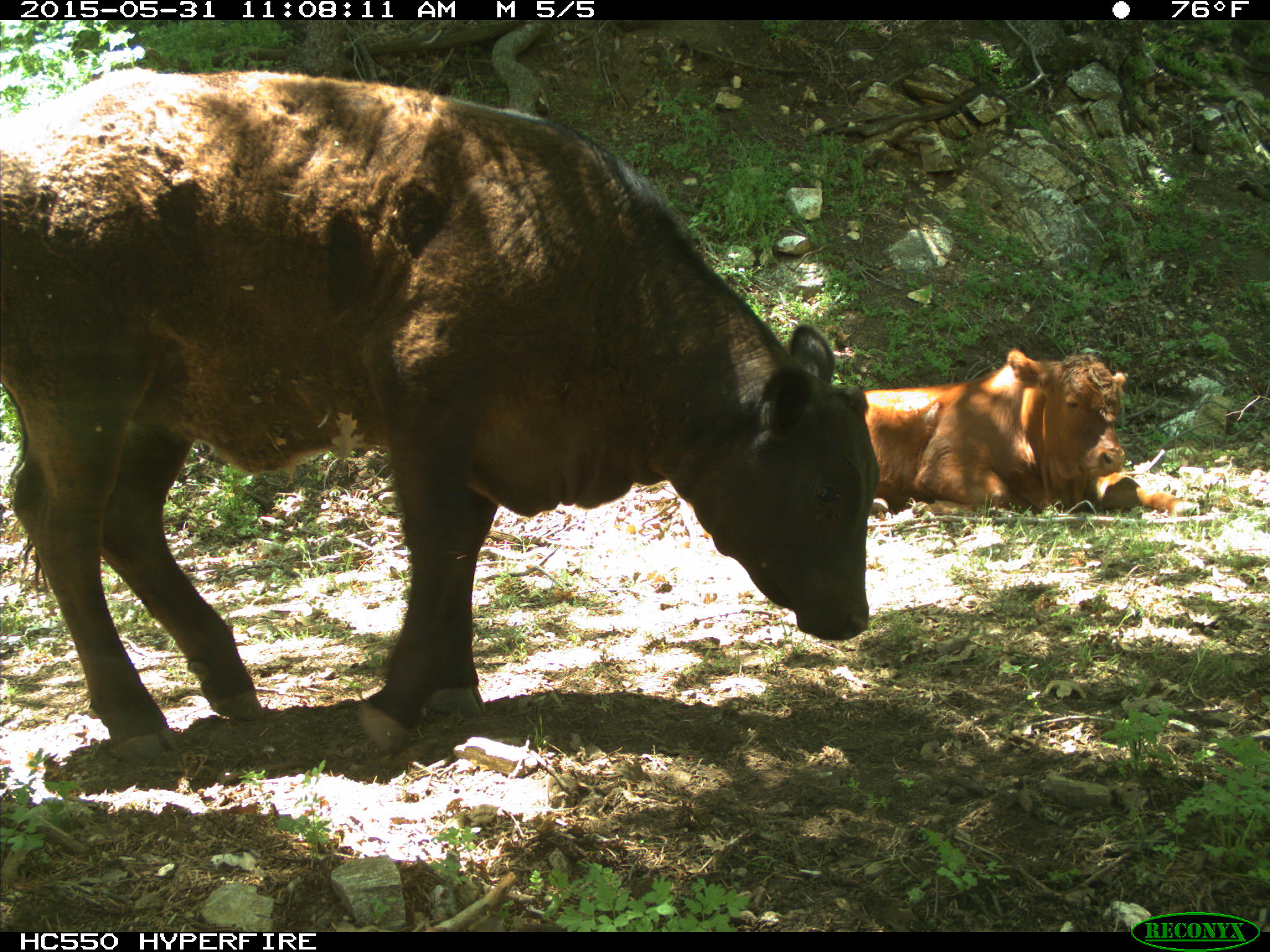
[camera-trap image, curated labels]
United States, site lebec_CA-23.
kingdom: Animalia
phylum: Chordata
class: Mammalia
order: Artiodactyla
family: Bovidae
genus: Bos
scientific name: Bos taurus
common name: domestic cow